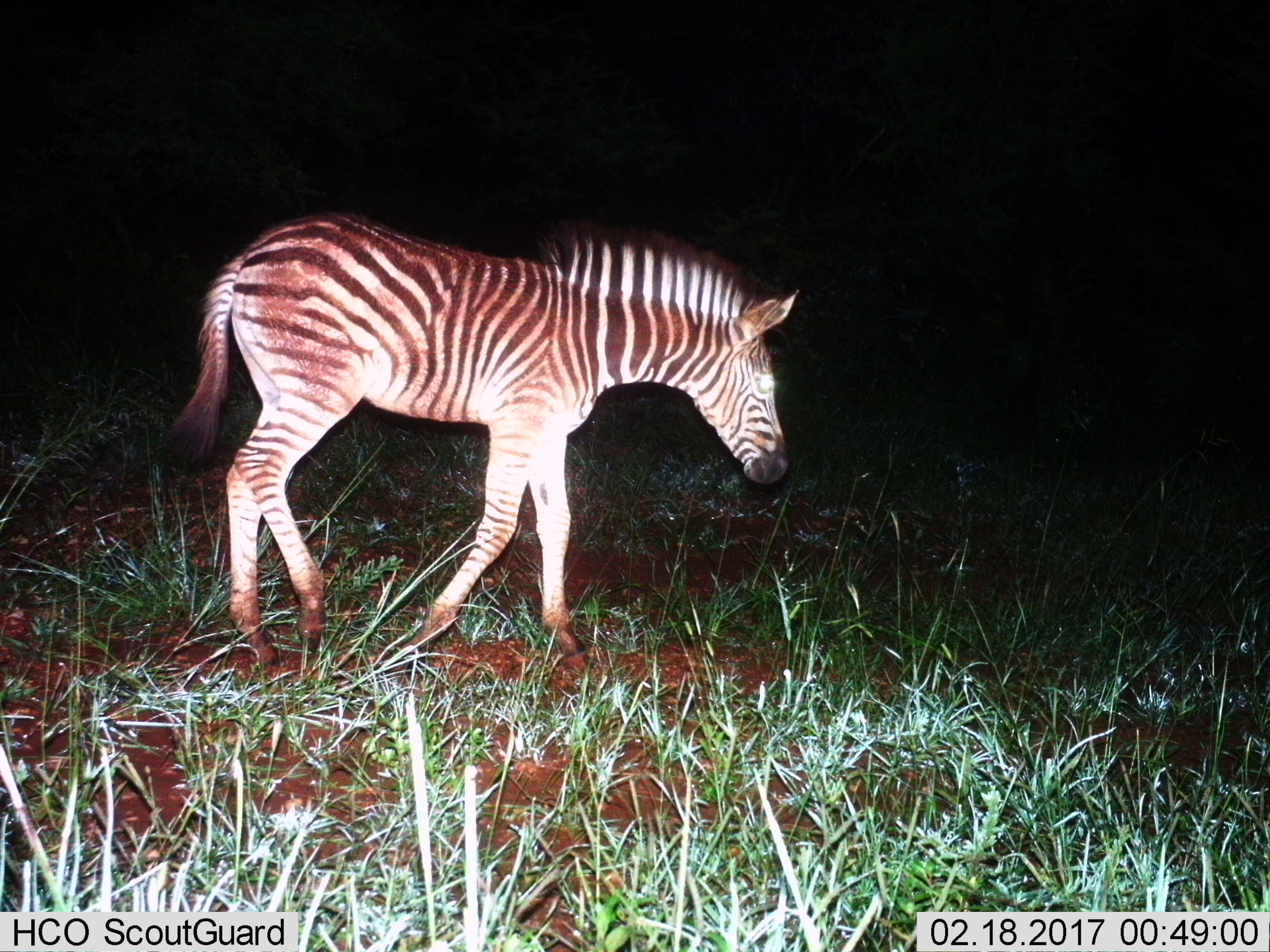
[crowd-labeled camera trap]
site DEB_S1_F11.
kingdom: Animalia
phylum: Chordata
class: Mammalia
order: Perissodactyla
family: Equidae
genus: Equus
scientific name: Equus quagga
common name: plains zebra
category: zebraplains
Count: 1.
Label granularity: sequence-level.